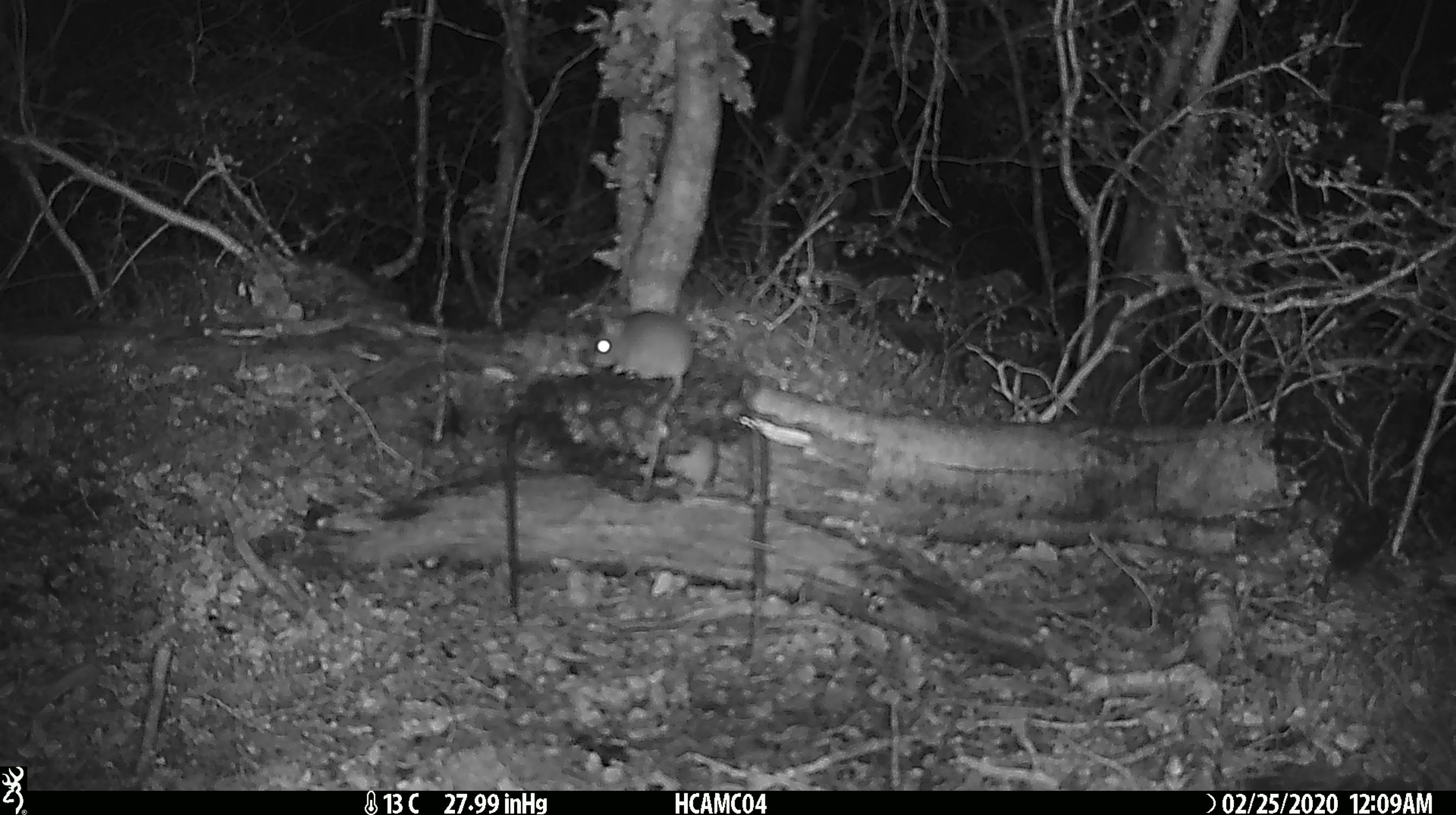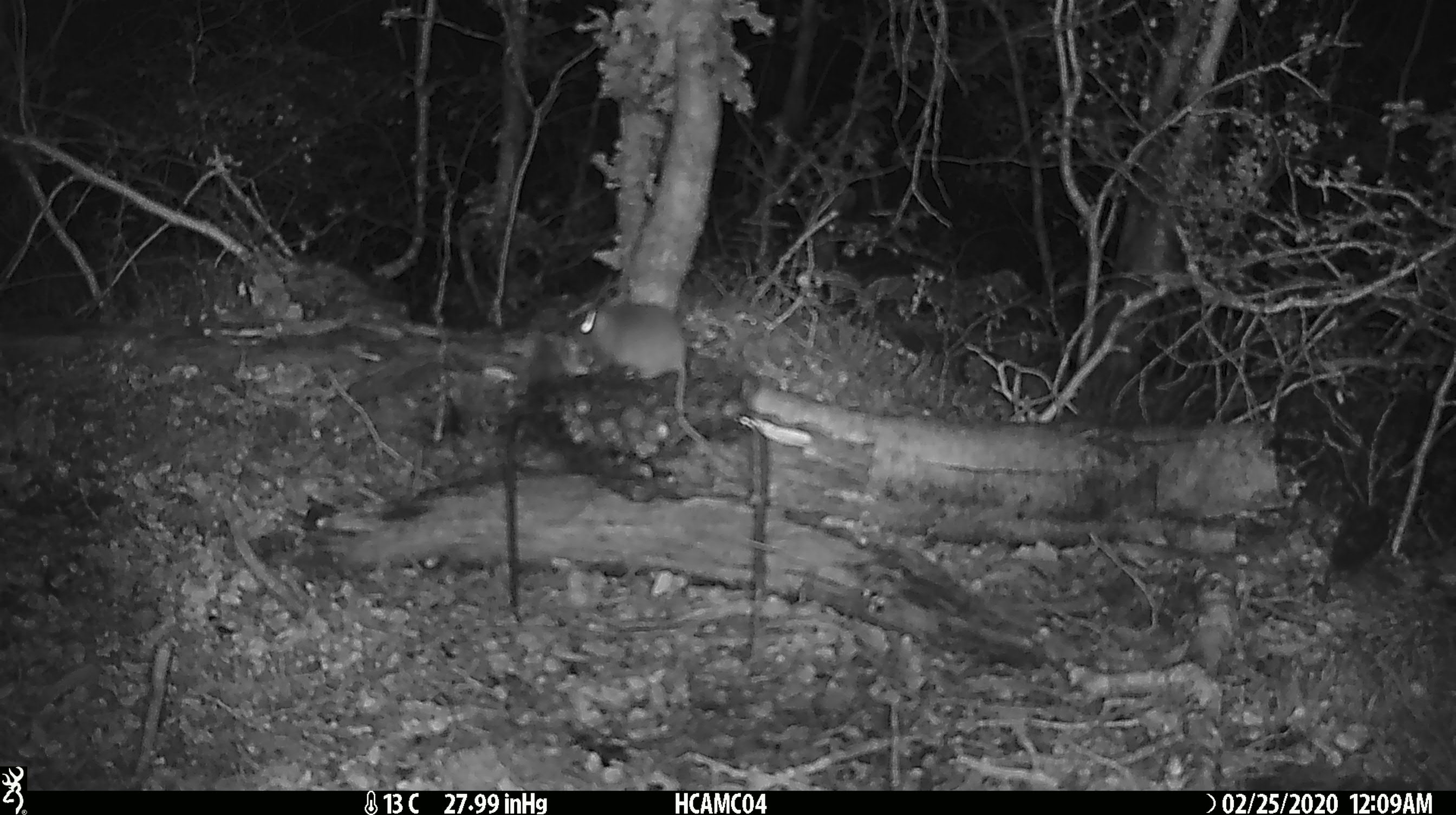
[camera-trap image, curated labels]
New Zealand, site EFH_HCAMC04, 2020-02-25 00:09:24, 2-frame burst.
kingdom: Animalia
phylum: Chordata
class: Mammalia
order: Rodentia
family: Muridae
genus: Mus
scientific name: Mus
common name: mouse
Mouse (Mus).